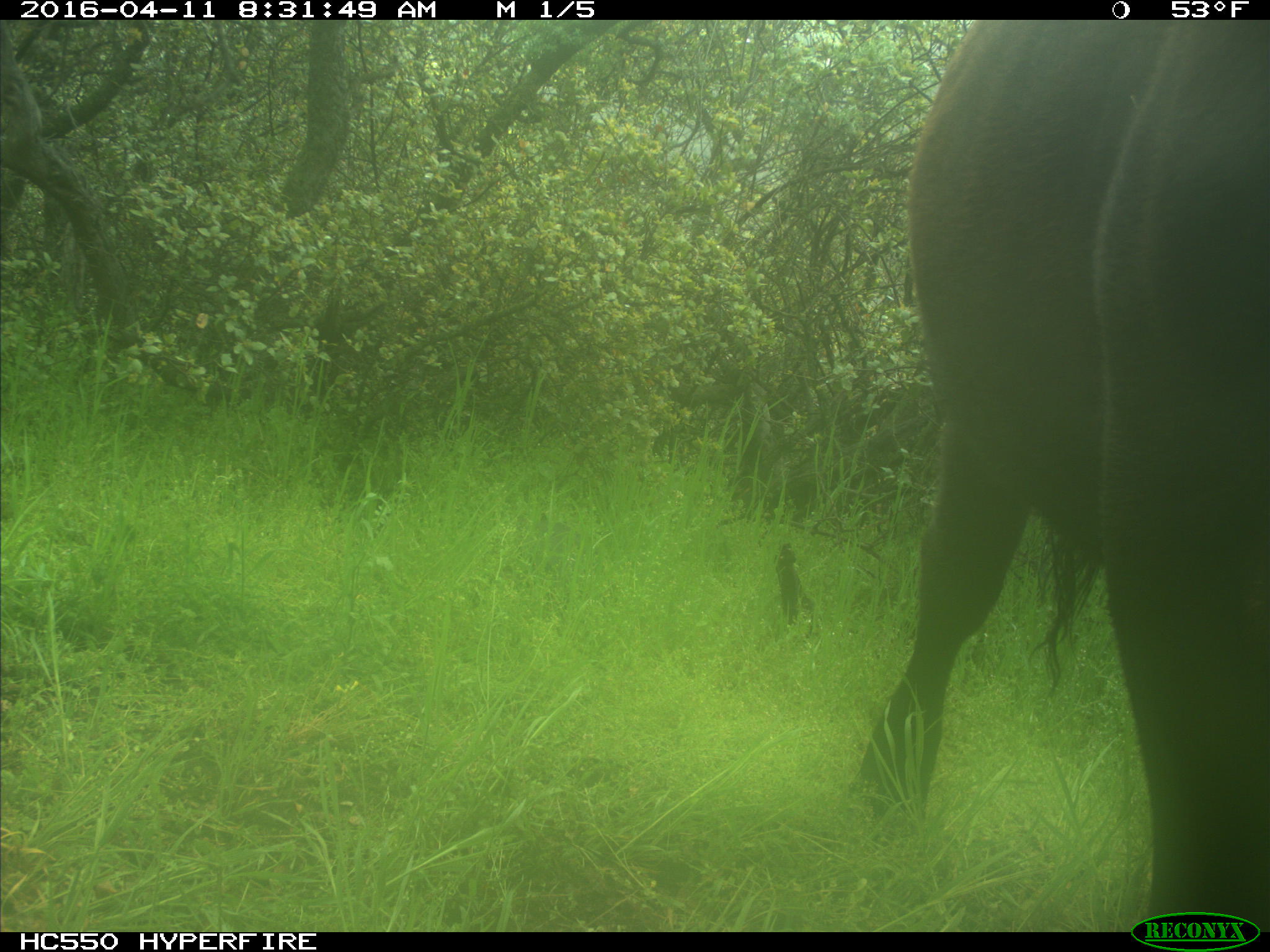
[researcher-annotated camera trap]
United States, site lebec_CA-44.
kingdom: Animalia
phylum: Chordata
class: Mammalia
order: Artiodactyla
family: Bovidae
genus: Bos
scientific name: Bos taurus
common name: domestic cow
Bos taurus (domestic cow).